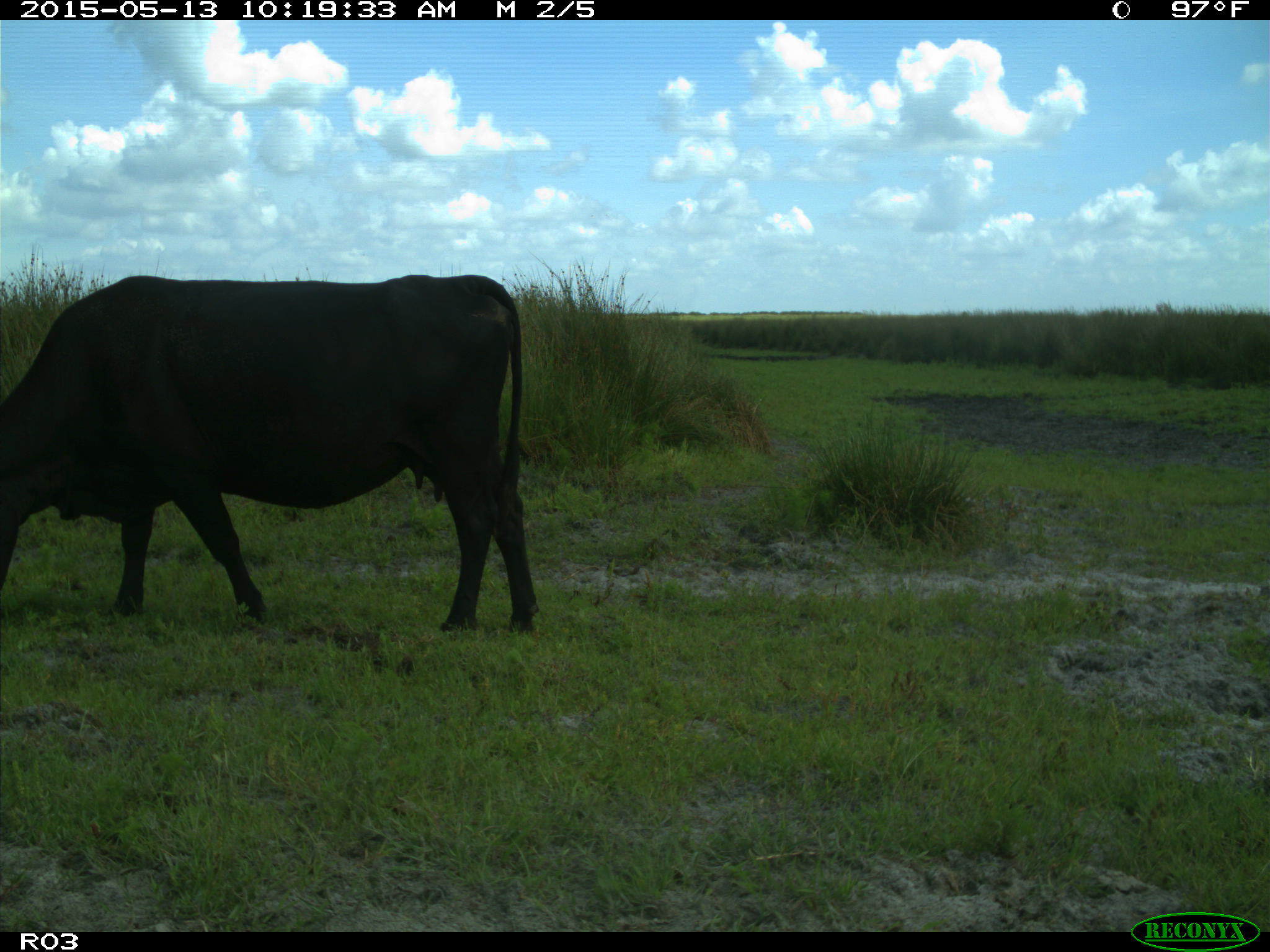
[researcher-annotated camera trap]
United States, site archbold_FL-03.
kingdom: Animalia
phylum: Chordata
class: Mammalia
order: Artiodactyla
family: Bovidae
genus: Bos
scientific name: Bos taurus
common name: domestic cow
Bos taurus (domestic cow).